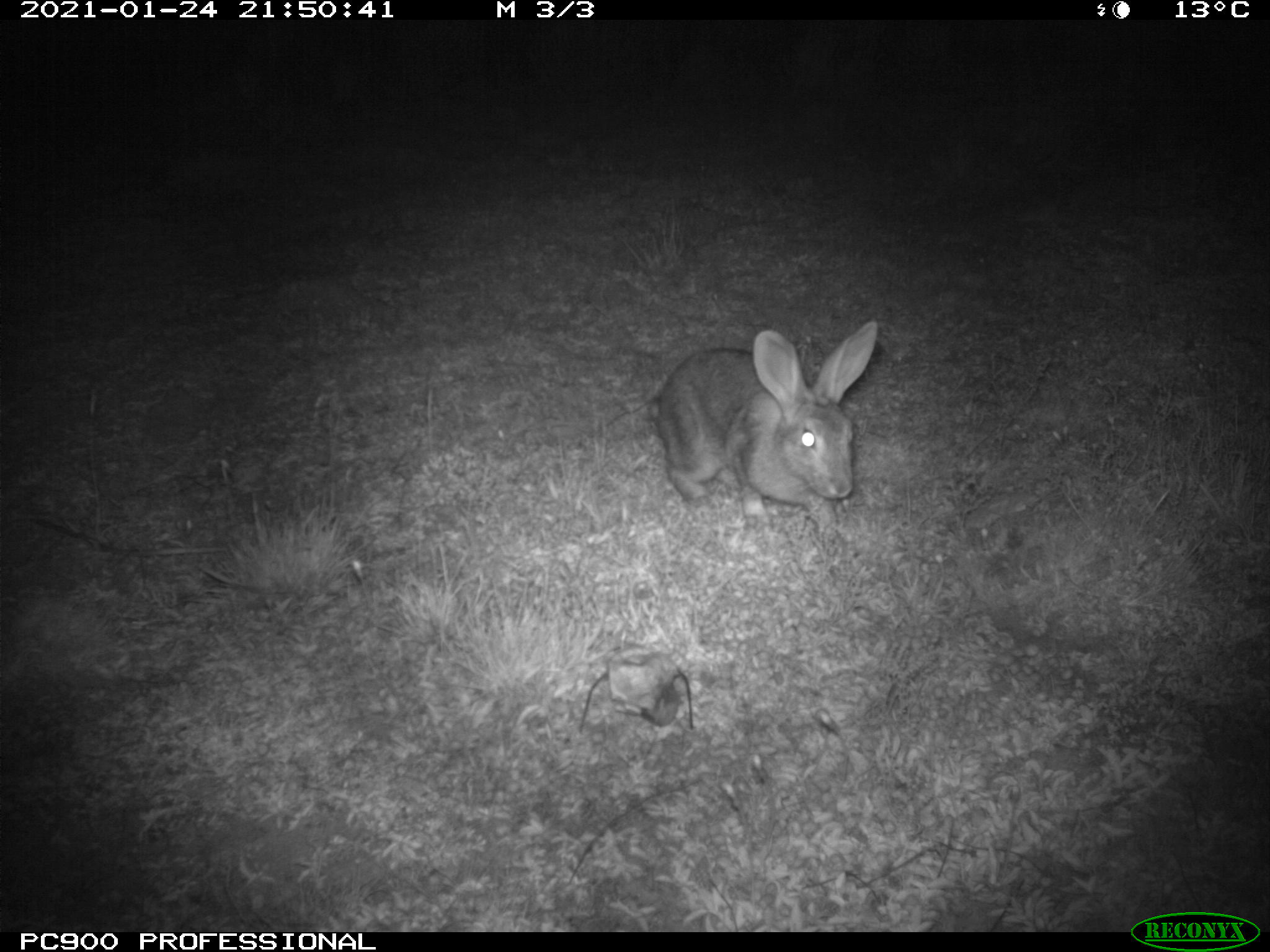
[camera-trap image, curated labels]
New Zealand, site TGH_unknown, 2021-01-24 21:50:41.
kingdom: Animalia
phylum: Chordata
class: Mammalia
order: Lagomorpha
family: Leporidae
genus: Oryctolagus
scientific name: Oryctolagus cuniculus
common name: european rabbit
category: rabbit